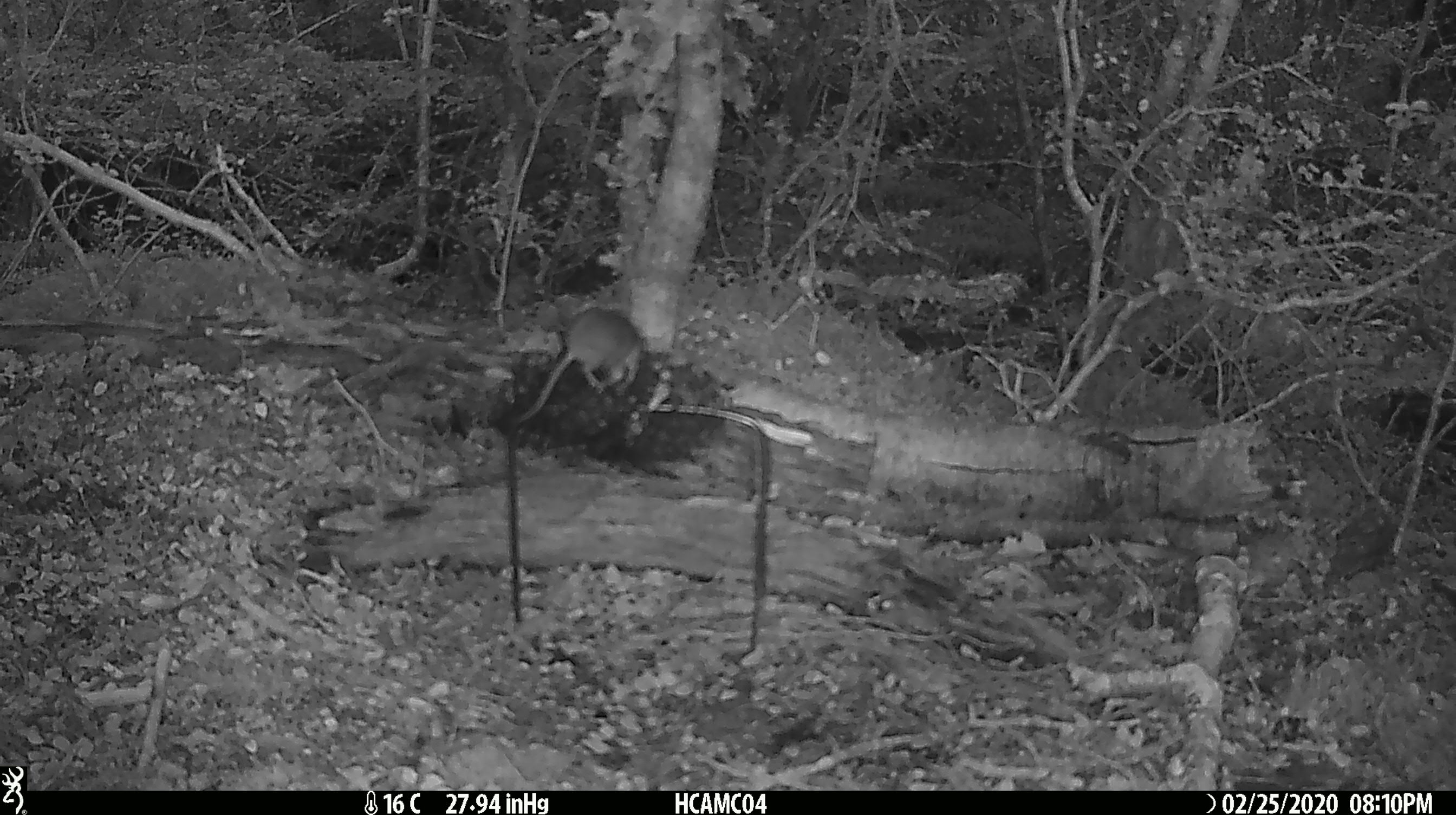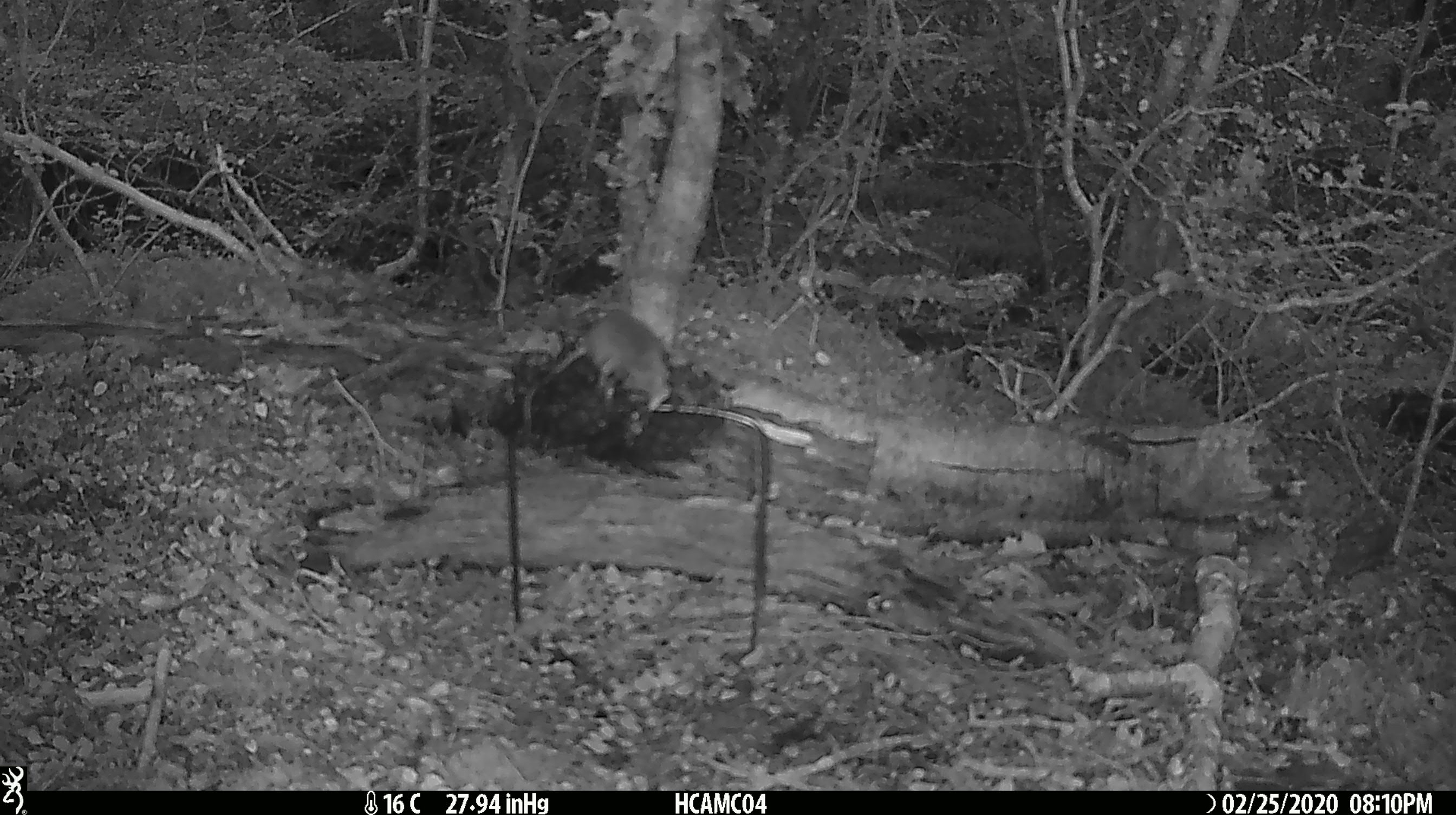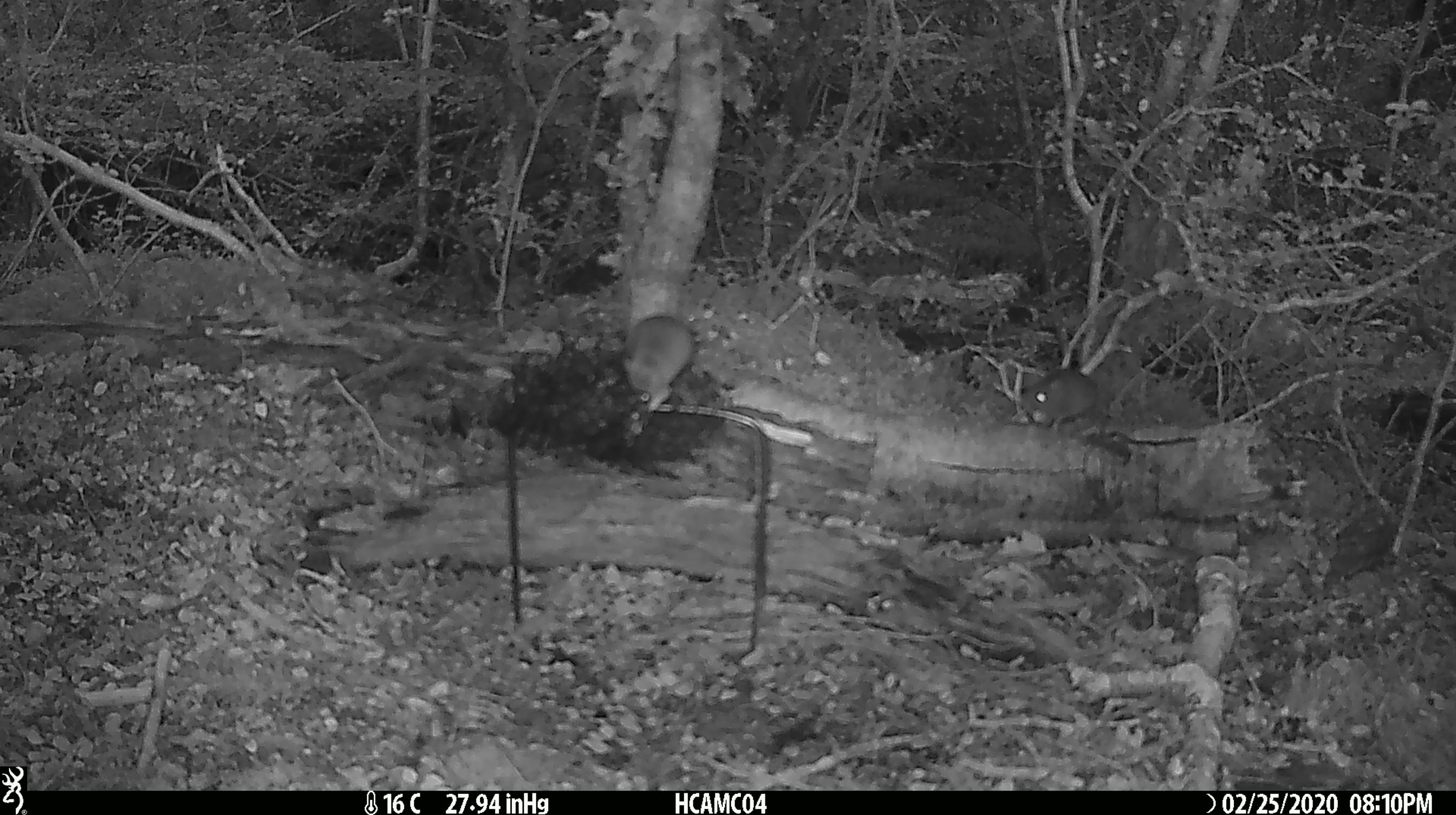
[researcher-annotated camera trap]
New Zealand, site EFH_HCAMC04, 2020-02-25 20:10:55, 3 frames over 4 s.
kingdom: Animalia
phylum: Chordata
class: Mammalia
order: Rodentia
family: Muridae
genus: Mus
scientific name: Mus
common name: mouse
Mouse (Mus).